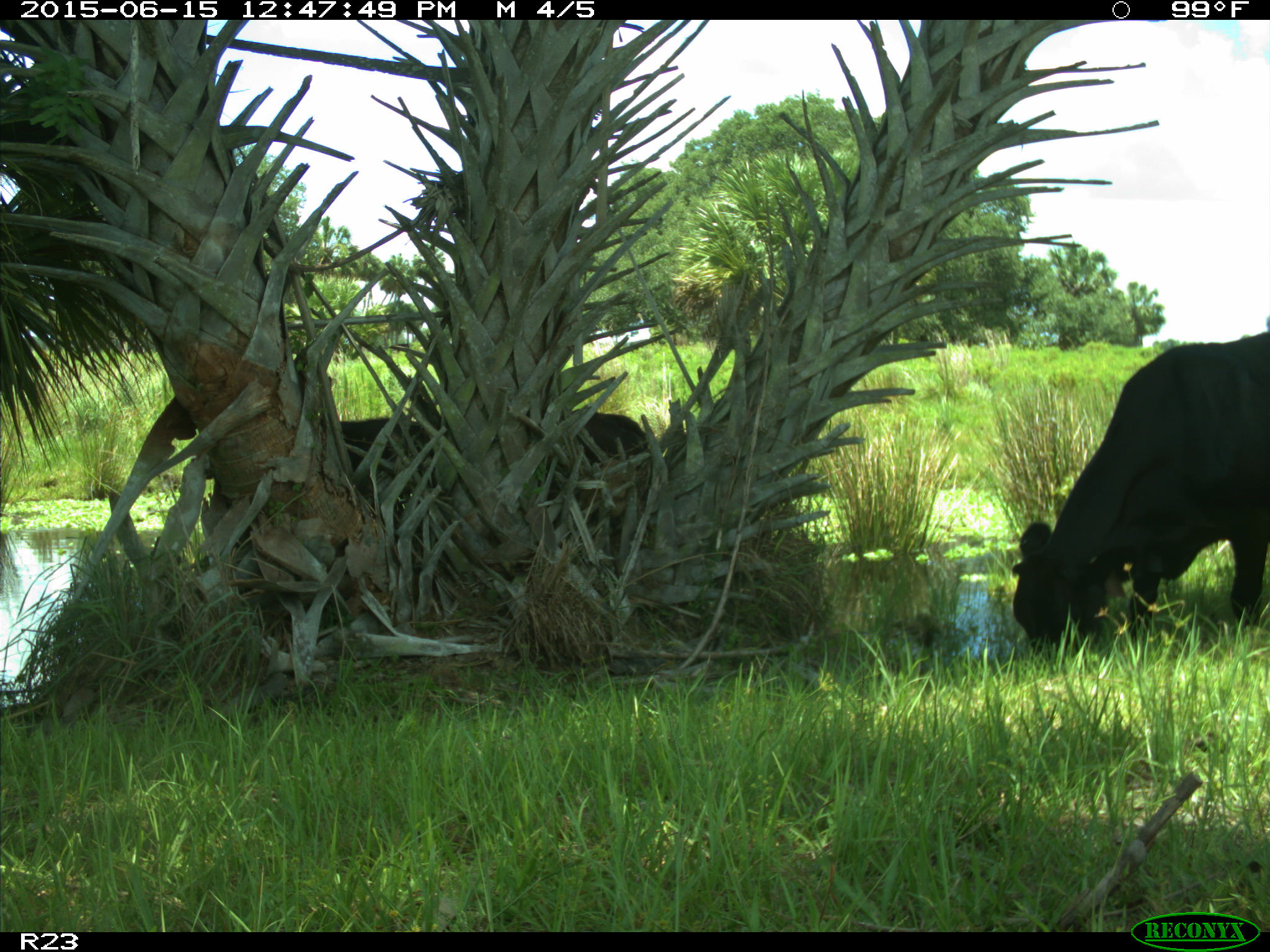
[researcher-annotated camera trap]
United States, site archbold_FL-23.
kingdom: Animalia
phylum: Chordata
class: Mammalia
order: Artiodactyla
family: Bovidae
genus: Bos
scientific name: Bos taurus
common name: domestic cow